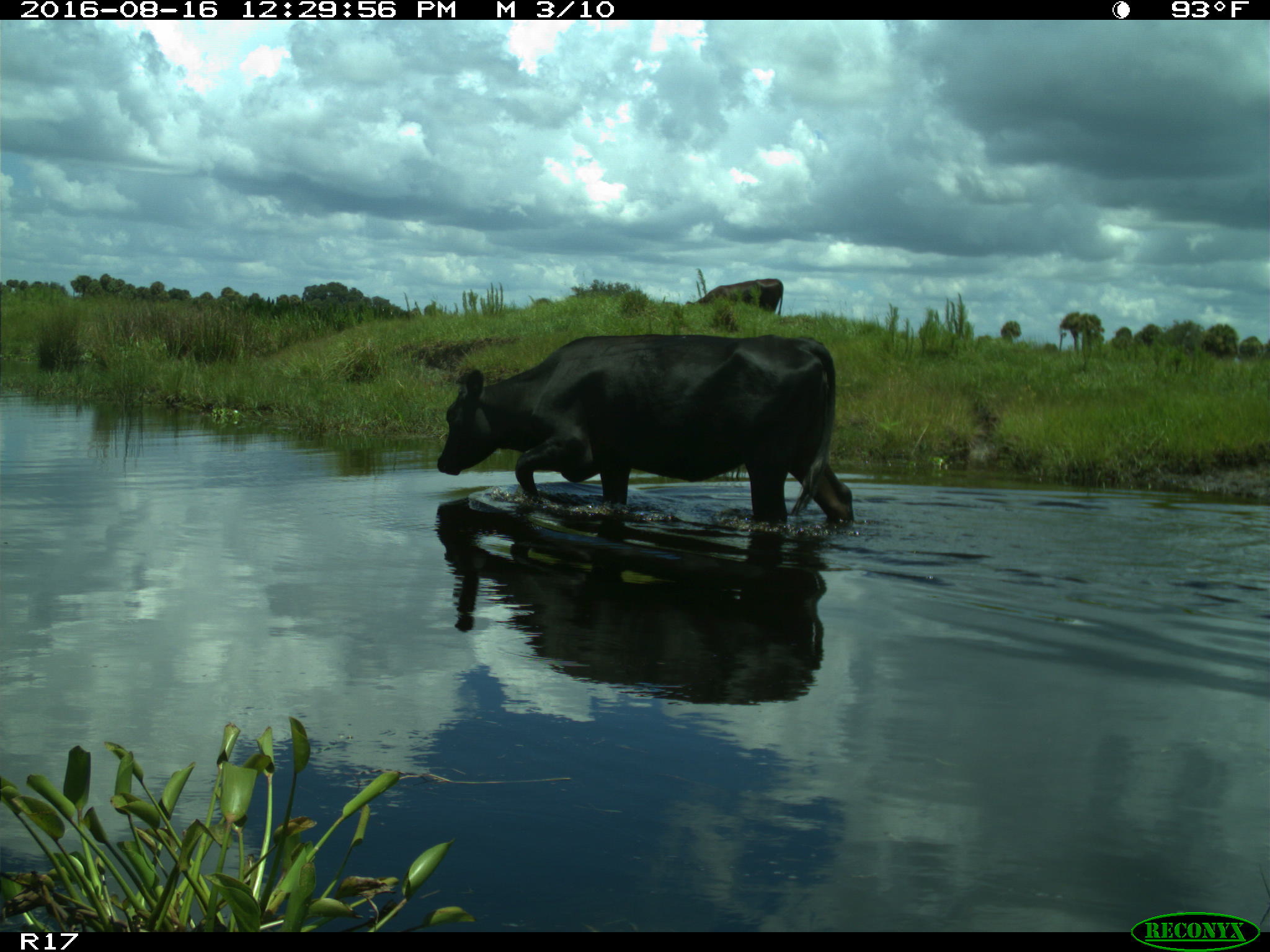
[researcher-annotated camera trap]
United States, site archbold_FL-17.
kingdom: Animalia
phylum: Chordata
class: Mammalia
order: Artiodactyla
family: Bovidae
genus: Bos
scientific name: Bos taurus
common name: domestic cow